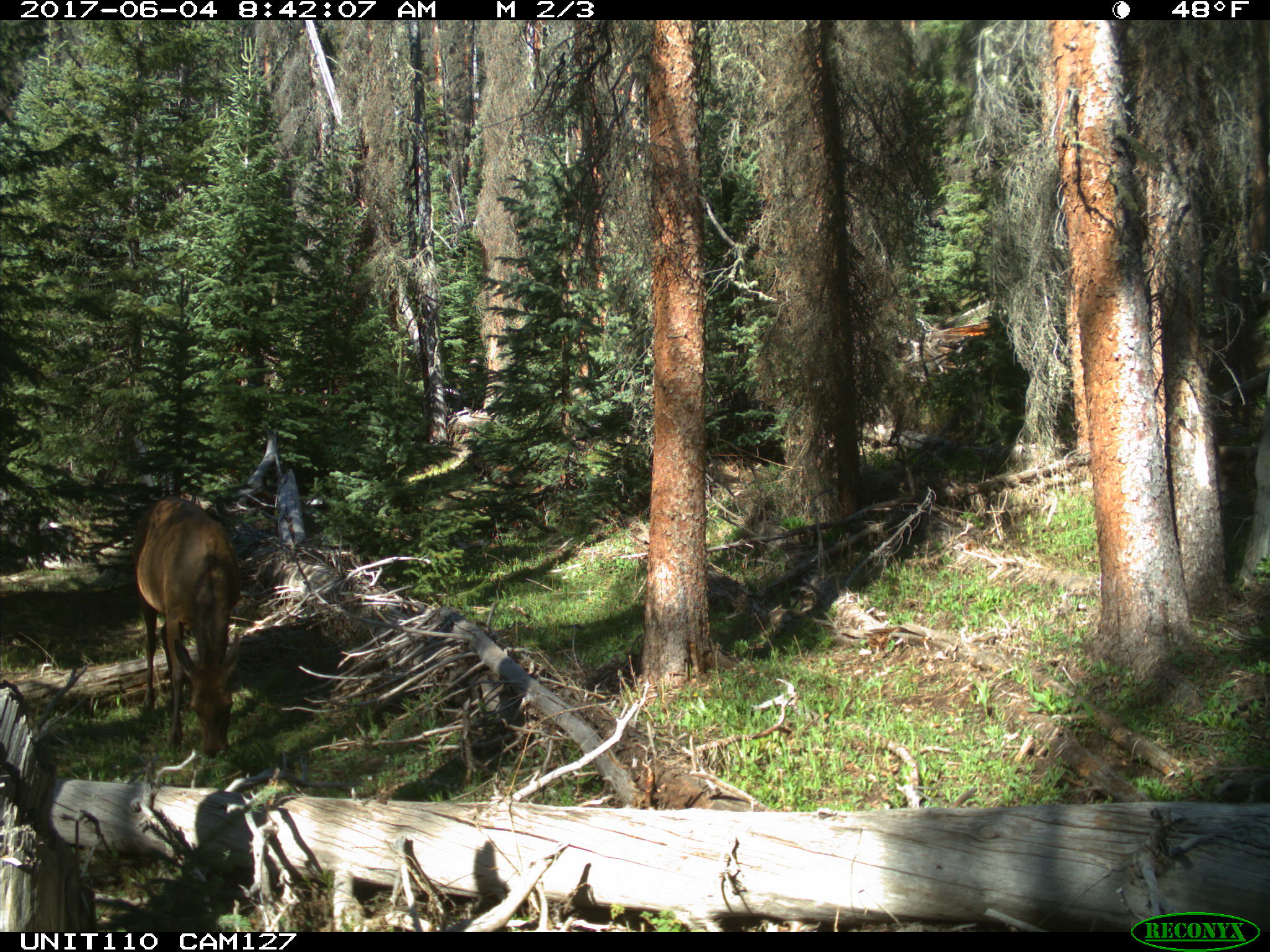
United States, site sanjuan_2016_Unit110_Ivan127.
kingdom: Animalia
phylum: Chordata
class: Mammalia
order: Artiodactyla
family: Cervidae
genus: Cervus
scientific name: Cervus elaphus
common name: red deer